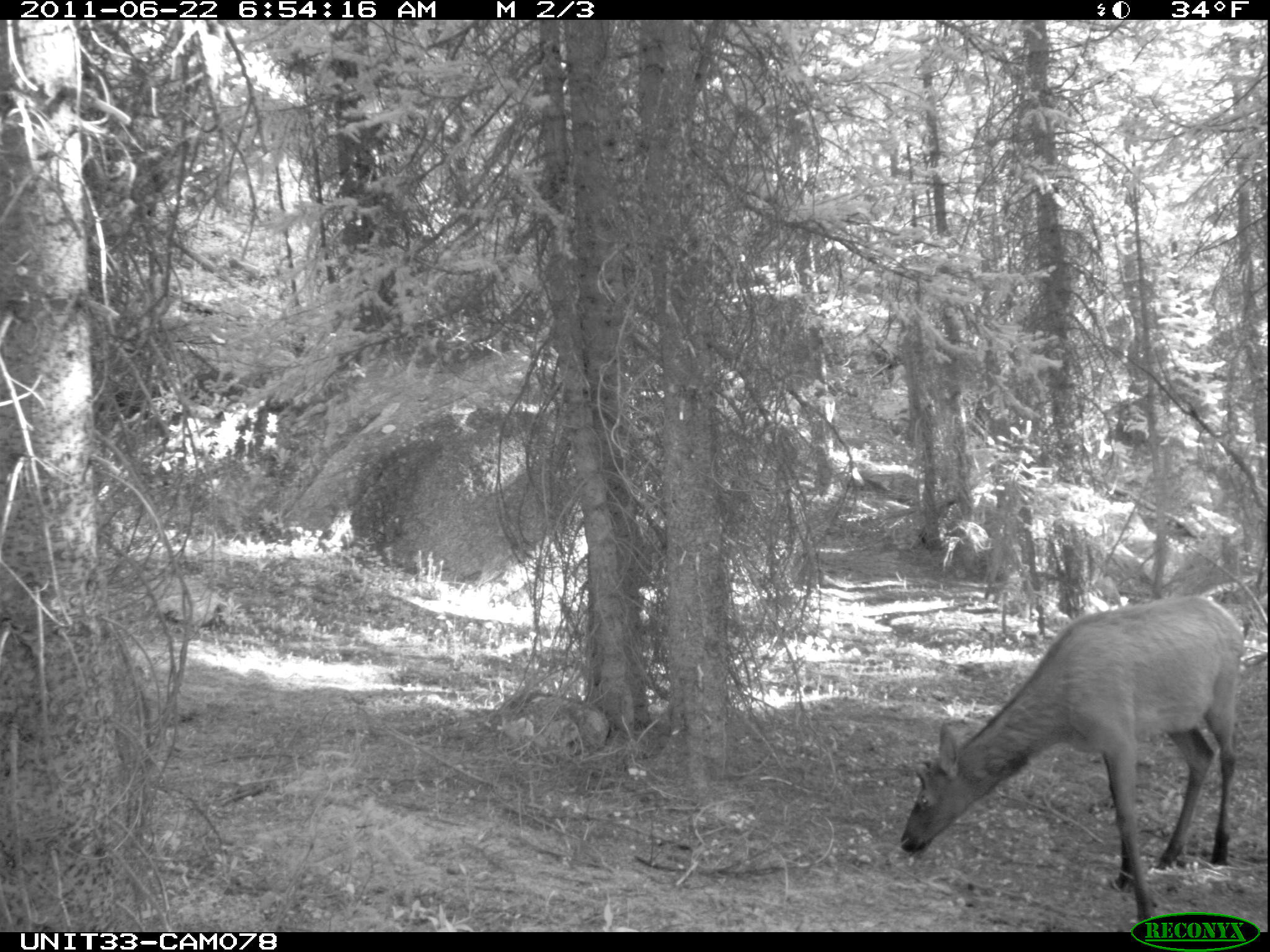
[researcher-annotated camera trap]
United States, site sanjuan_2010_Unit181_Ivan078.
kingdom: Animalia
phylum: Chordata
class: Mammalia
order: Artiodactyla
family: Cervidae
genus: Cervus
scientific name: Cervus elaphus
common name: red deer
Cervus elaphus (red deer).